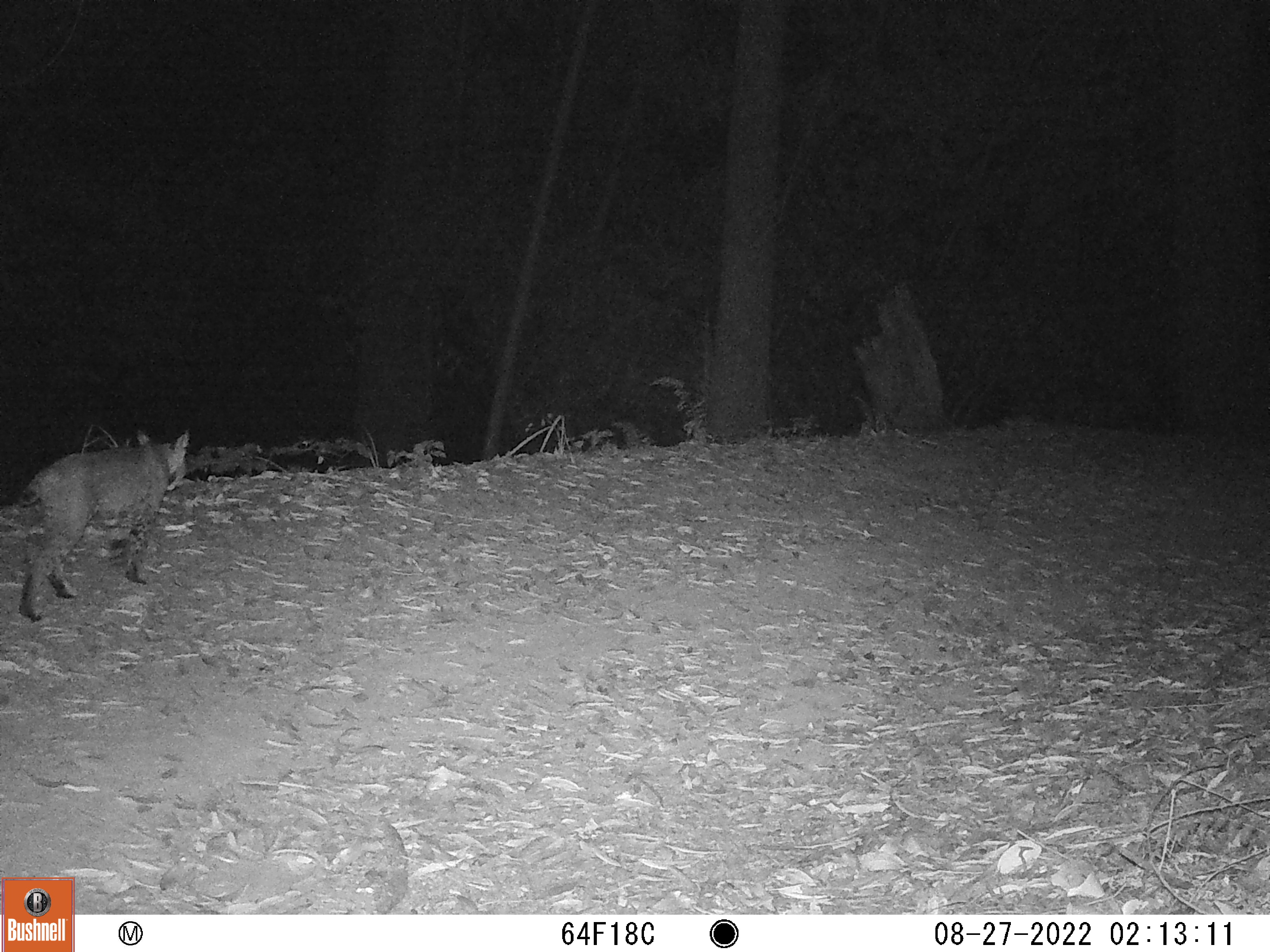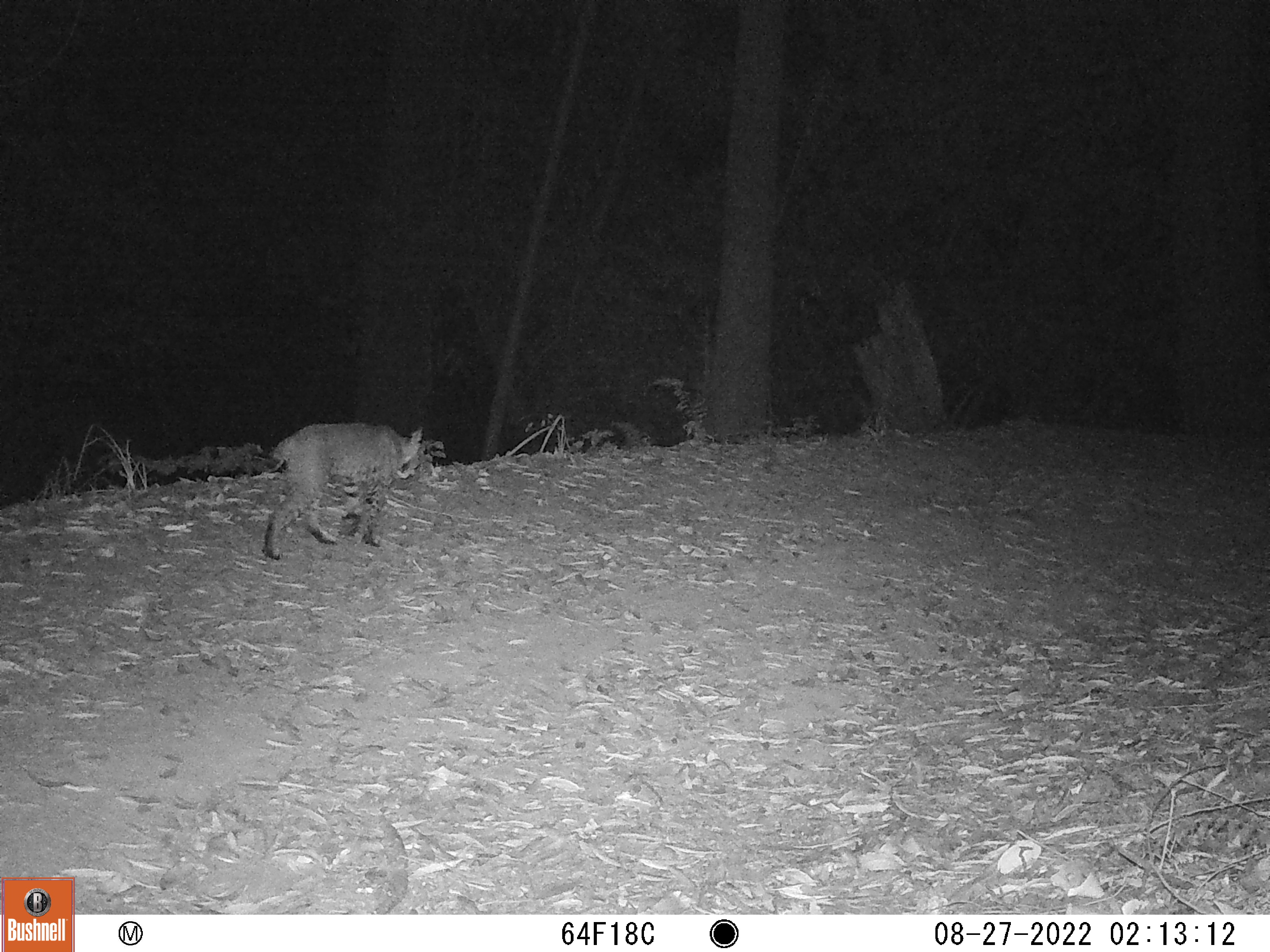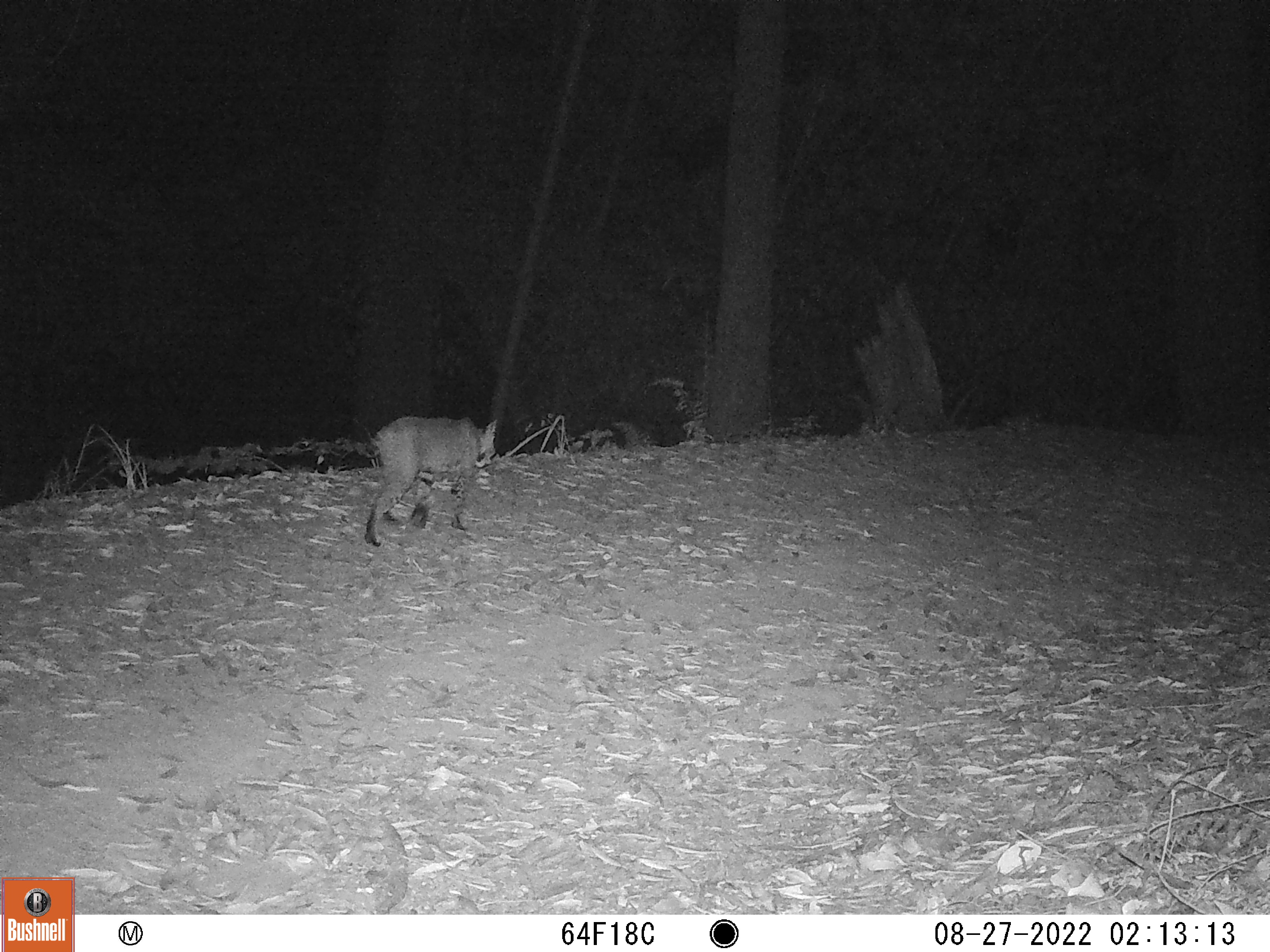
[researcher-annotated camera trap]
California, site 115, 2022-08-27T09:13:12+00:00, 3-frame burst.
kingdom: Animalia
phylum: Chordata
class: Mammalia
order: Carnivora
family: Felidae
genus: Lynx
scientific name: Lynx rufus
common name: bobcat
Bobcat (Lynx rufus).